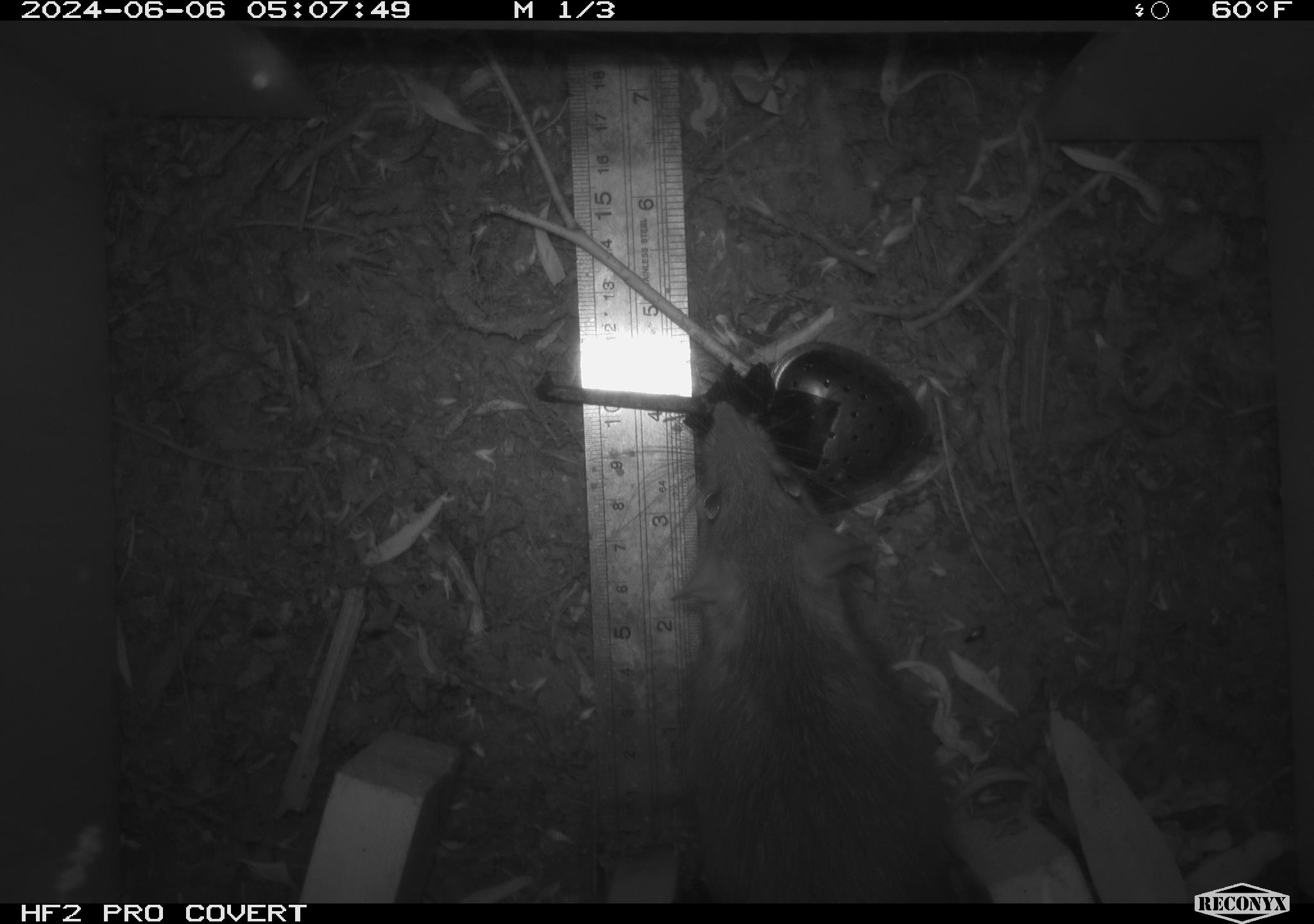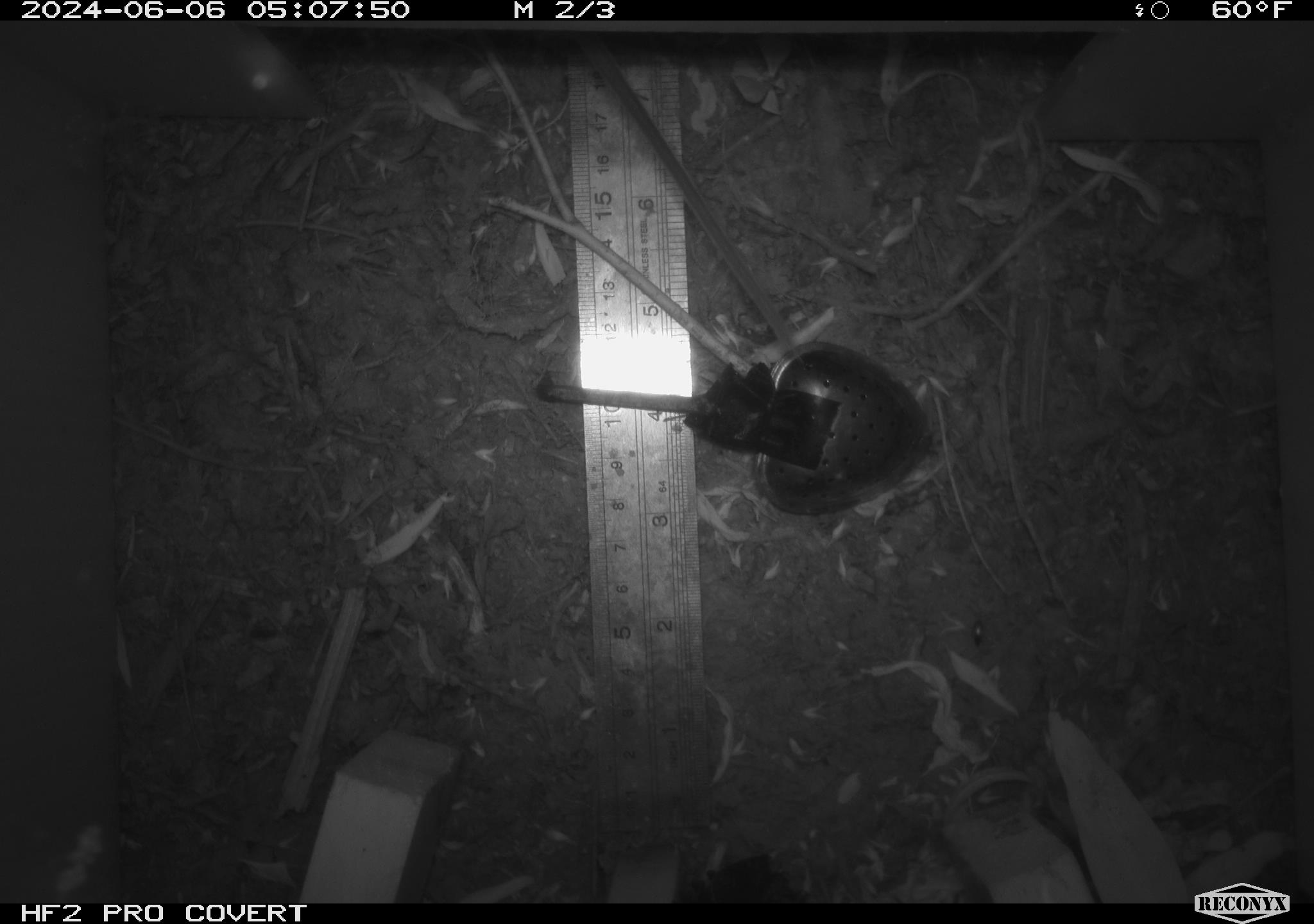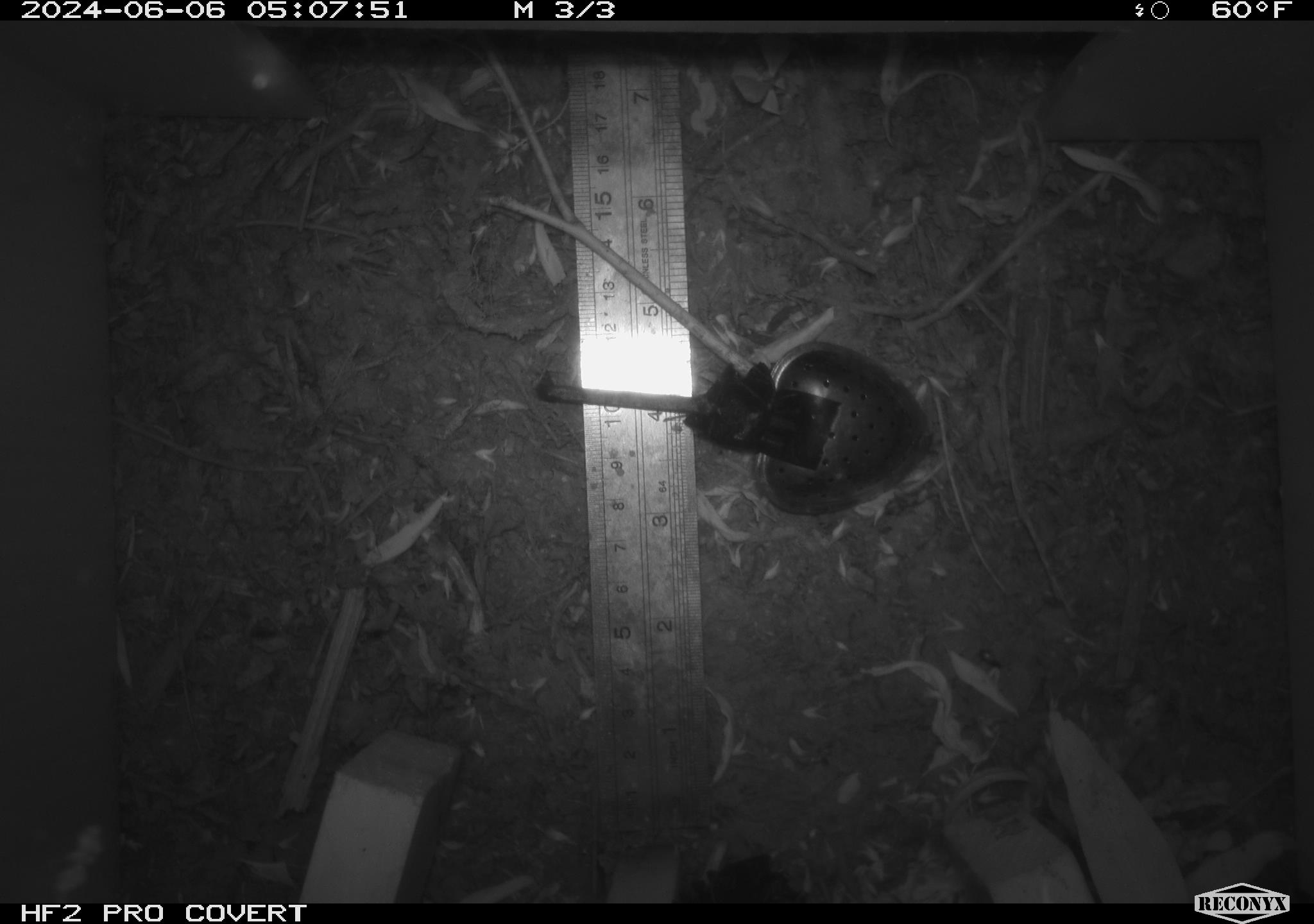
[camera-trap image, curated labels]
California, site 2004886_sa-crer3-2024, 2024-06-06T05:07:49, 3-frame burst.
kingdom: Animalia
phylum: Chordata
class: Mammalia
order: Rodentia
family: Muridae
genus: Rattus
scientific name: Rattus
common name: rat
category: rattus species